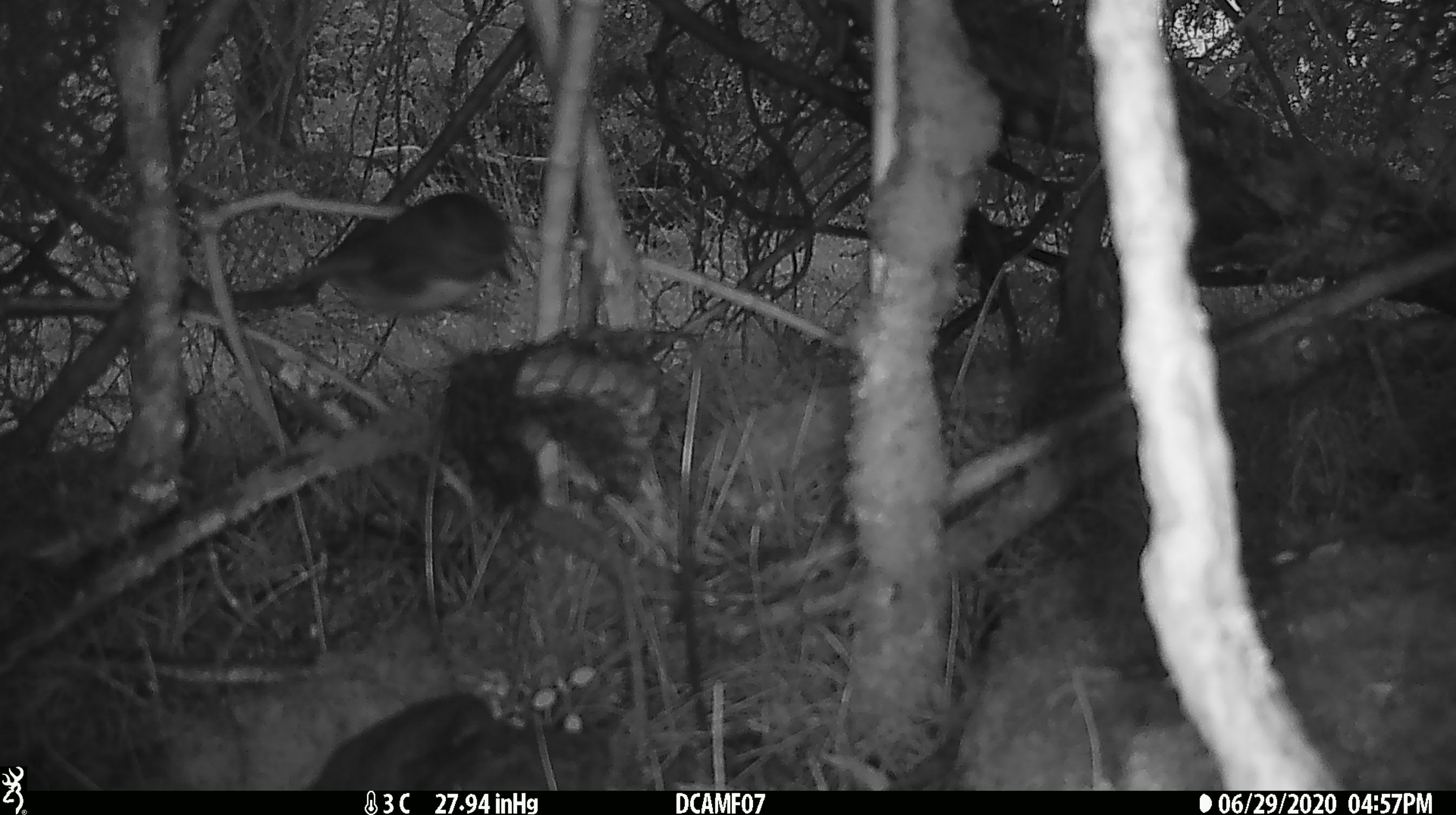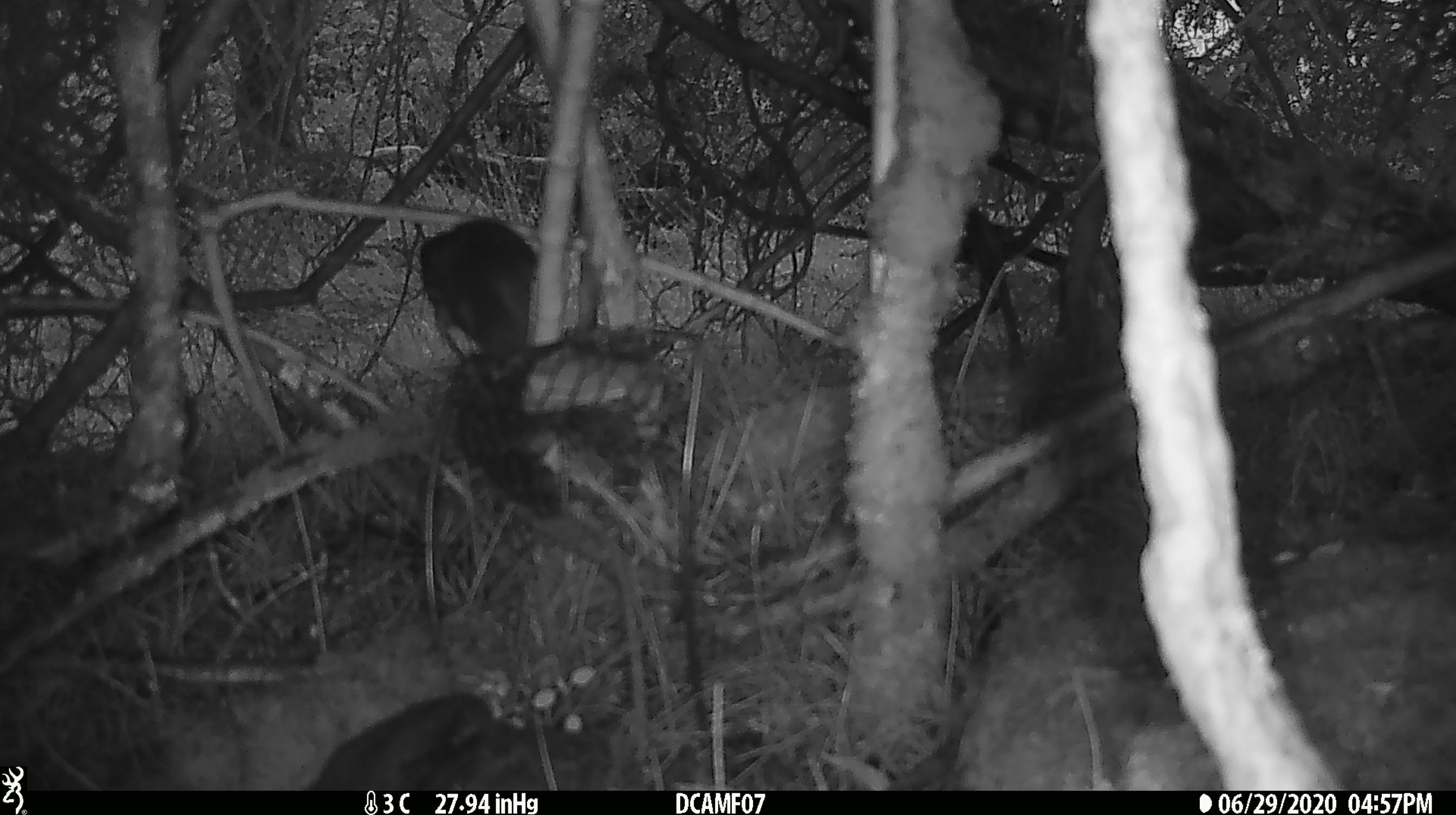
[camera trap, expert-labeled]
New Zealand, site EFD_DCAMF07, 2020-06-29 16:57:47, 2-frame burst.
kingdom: Animalia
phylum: Chordata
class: Aves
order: Passeriformes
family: Petroicidae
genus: Petroica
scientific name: Petroica australis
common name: new zealand robin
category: robin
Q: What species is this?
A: Robin (new zealand robin) (Petroica australis).